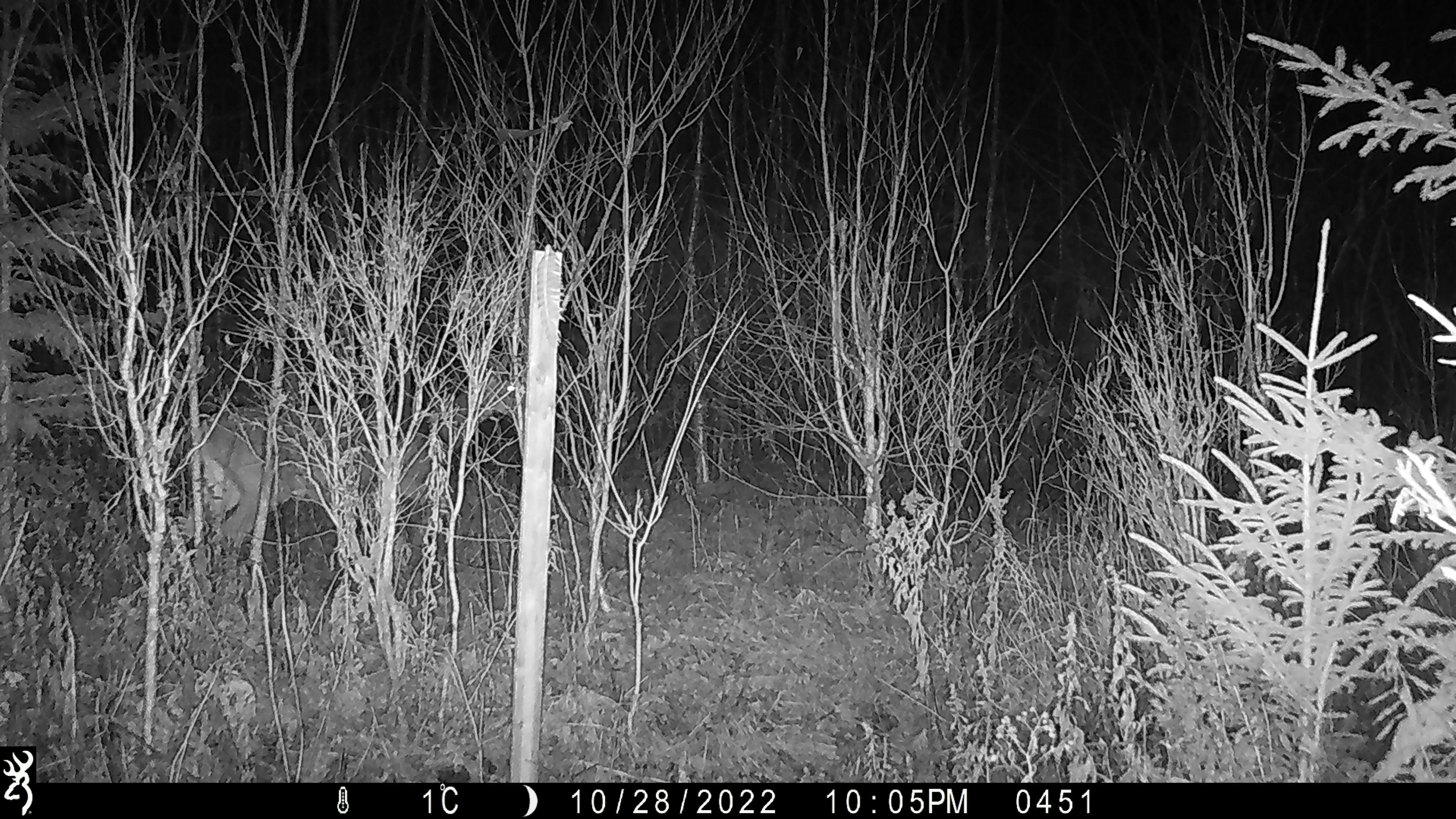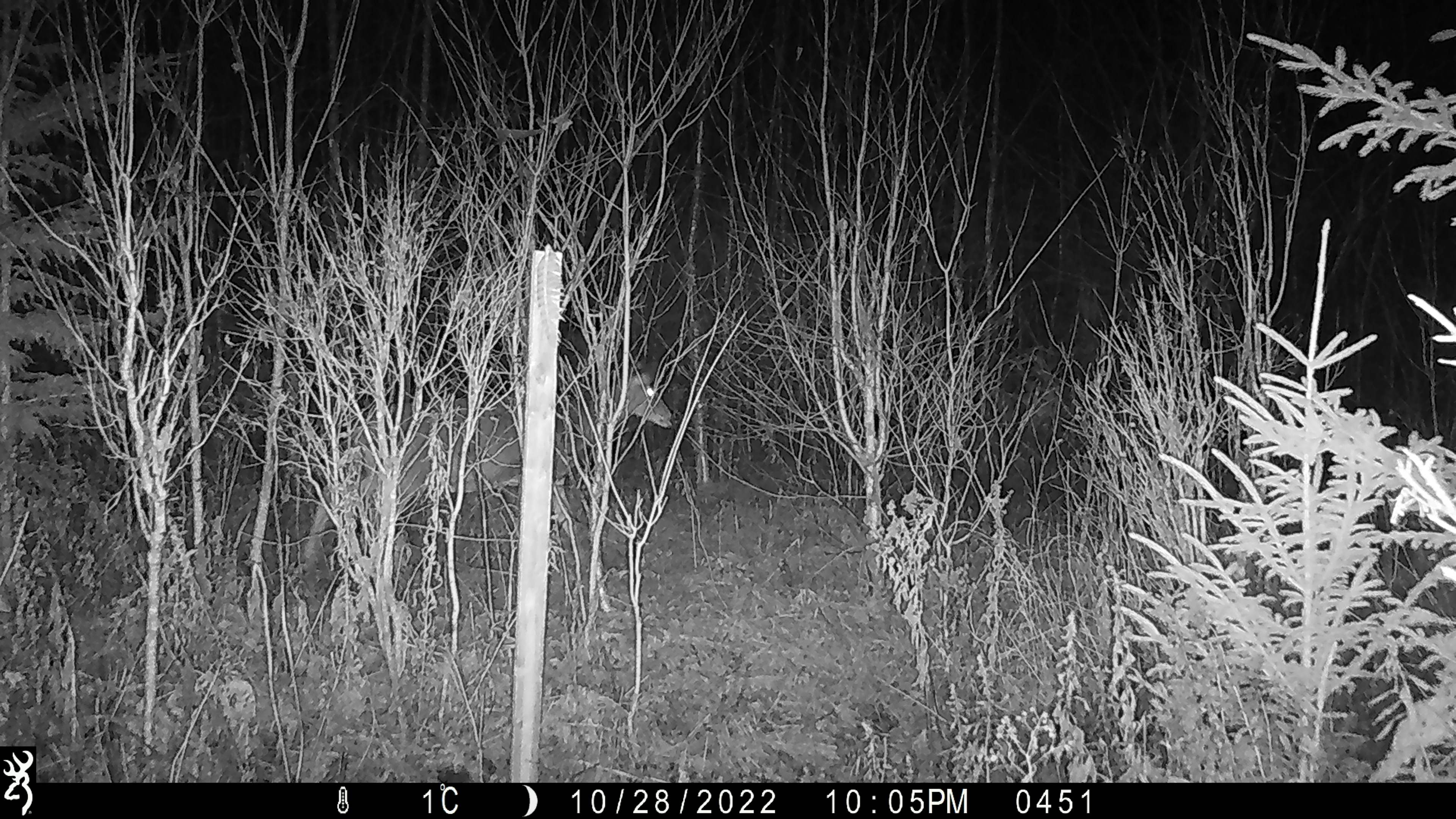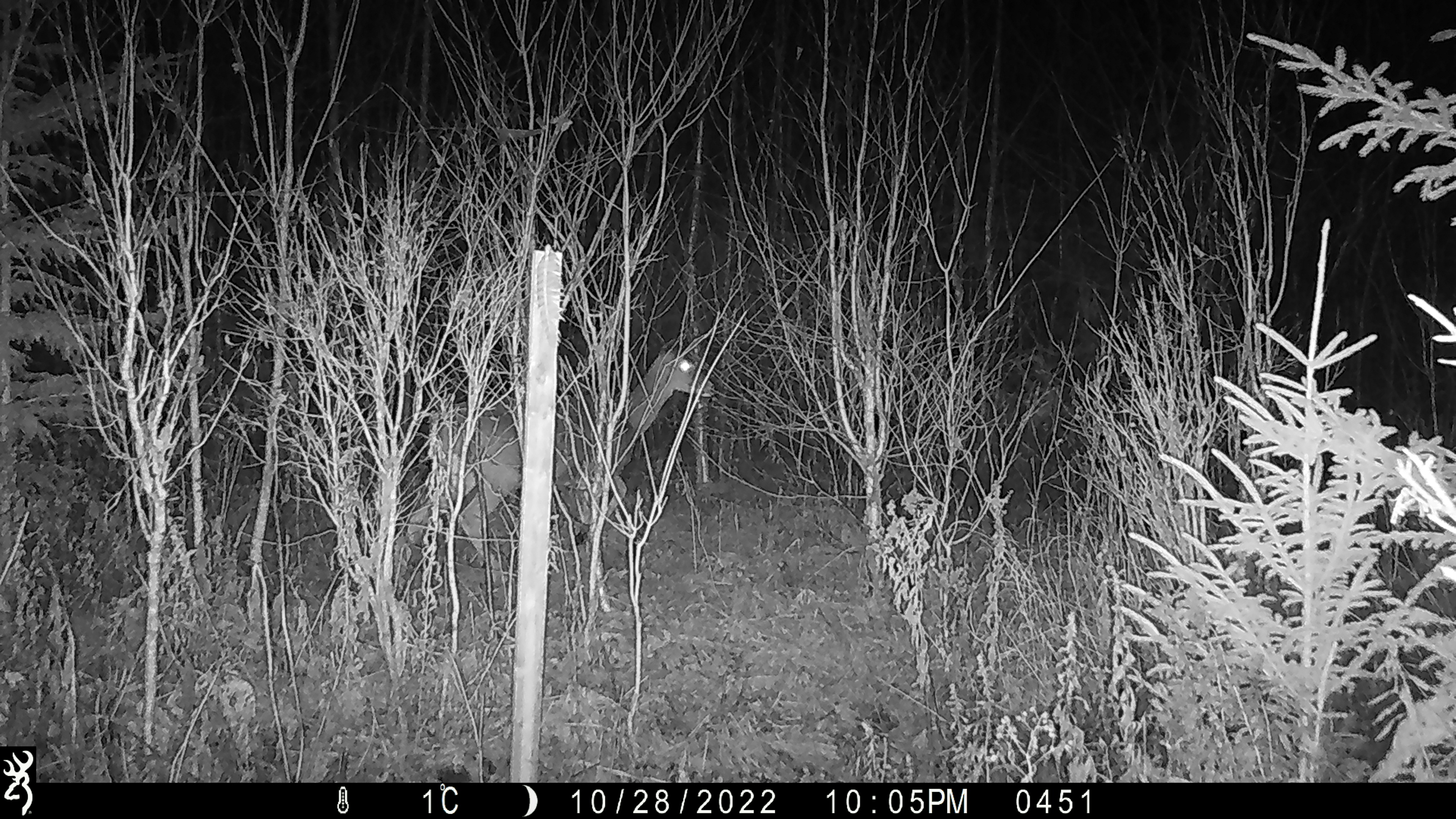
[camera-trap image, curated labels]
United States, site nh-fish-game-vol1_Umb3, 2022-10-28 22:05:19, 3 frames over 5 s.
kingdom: Animalia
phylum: Chordata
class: Mammalia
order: Artiodactyla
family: Cervidae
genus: Odocoileus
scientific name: Odocoileus virginianus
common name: white-tailed deer